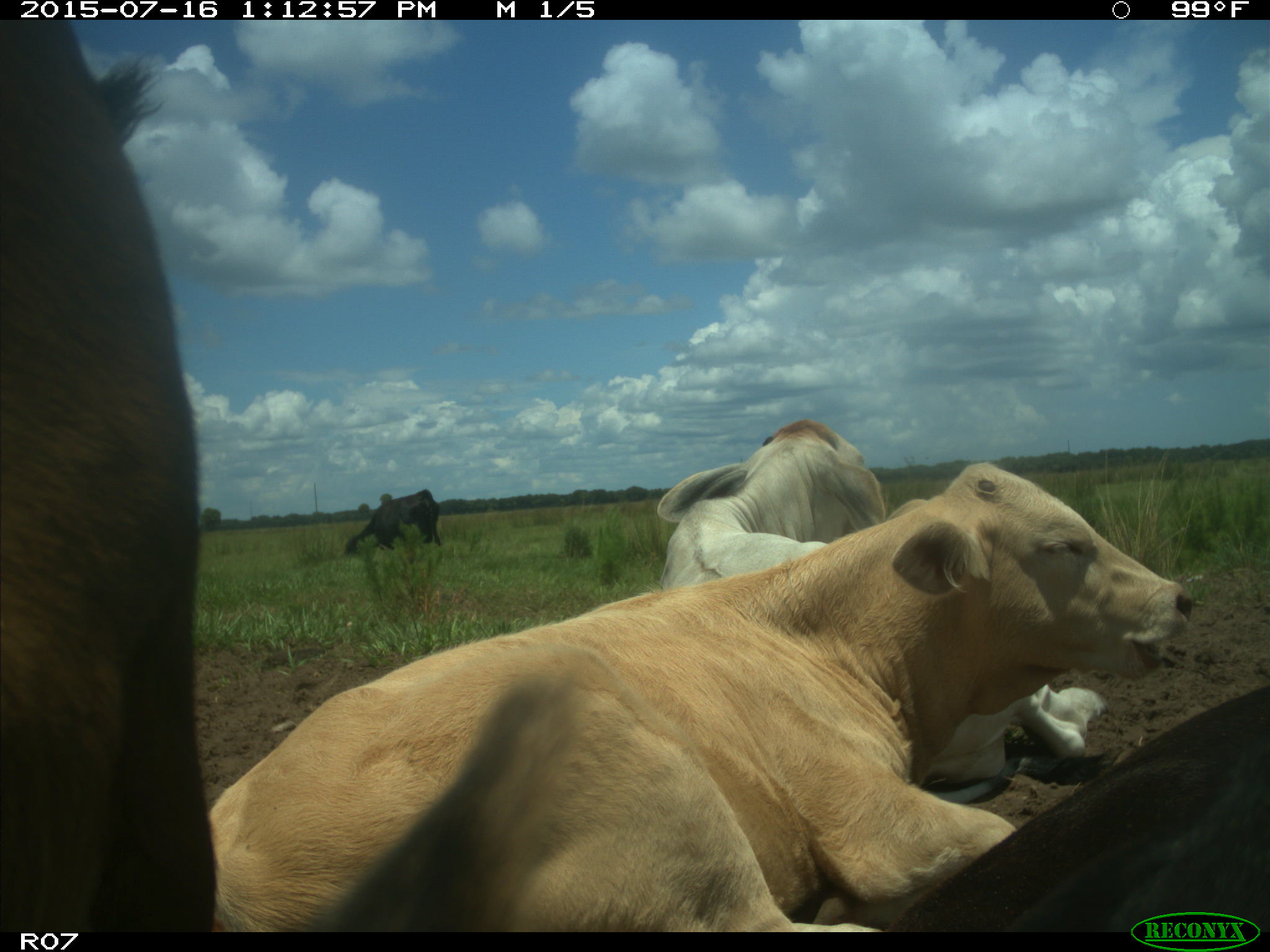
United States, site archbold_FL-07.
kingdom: Animalia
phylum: Chordata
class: Mammalia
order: Artiodactyla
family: Bovidae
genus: Bos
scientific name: Bos taurus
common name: domestic cow